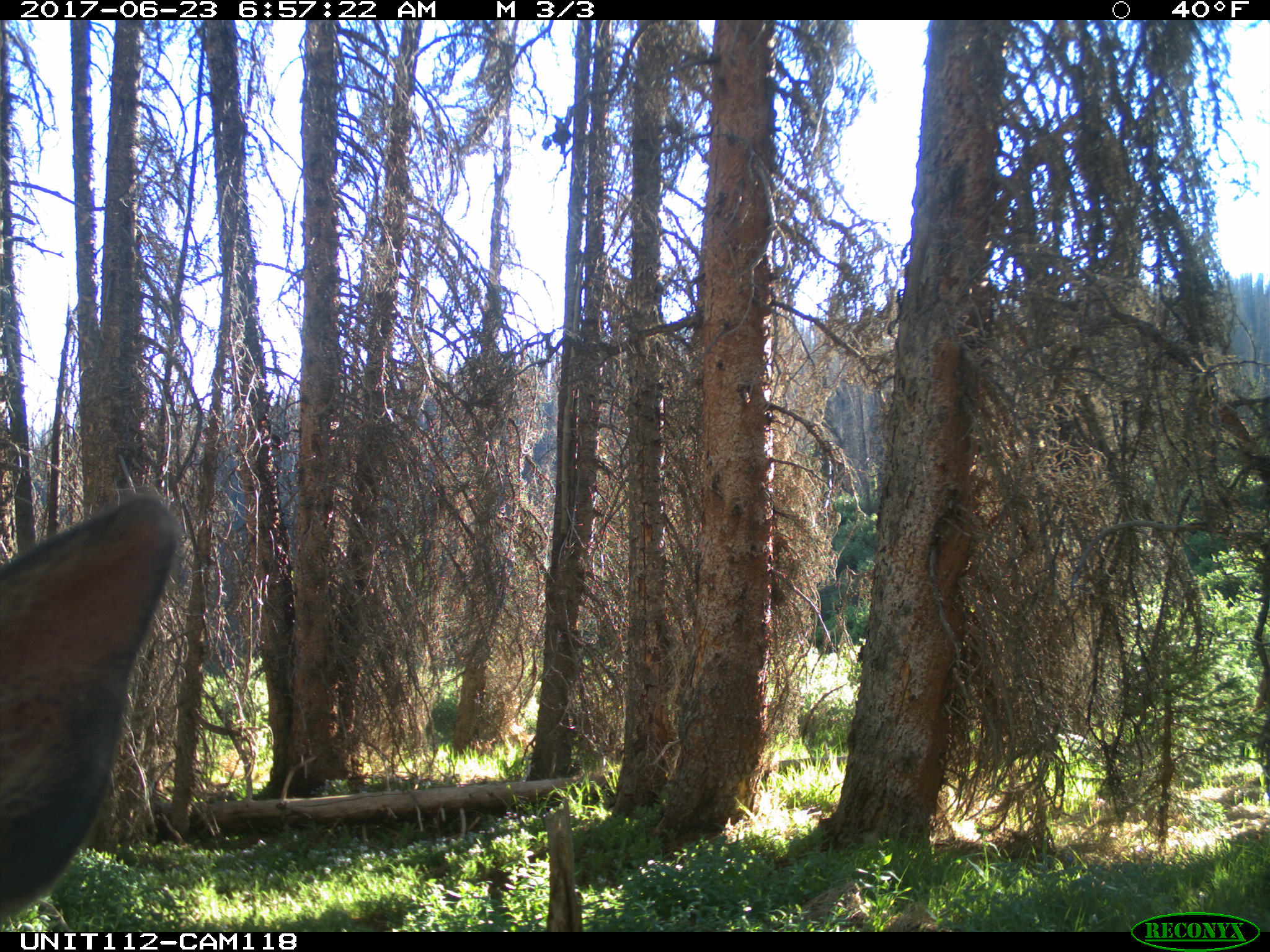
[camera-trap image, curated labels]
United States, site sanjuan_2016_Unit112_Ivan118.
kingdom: Animalia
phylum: Chordata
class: Mammalia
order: Artiodactyla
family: Cervidae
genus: Cervus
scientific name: Cervus elaphus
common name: red deer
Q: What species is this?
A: Cervus elaphus (red deer).